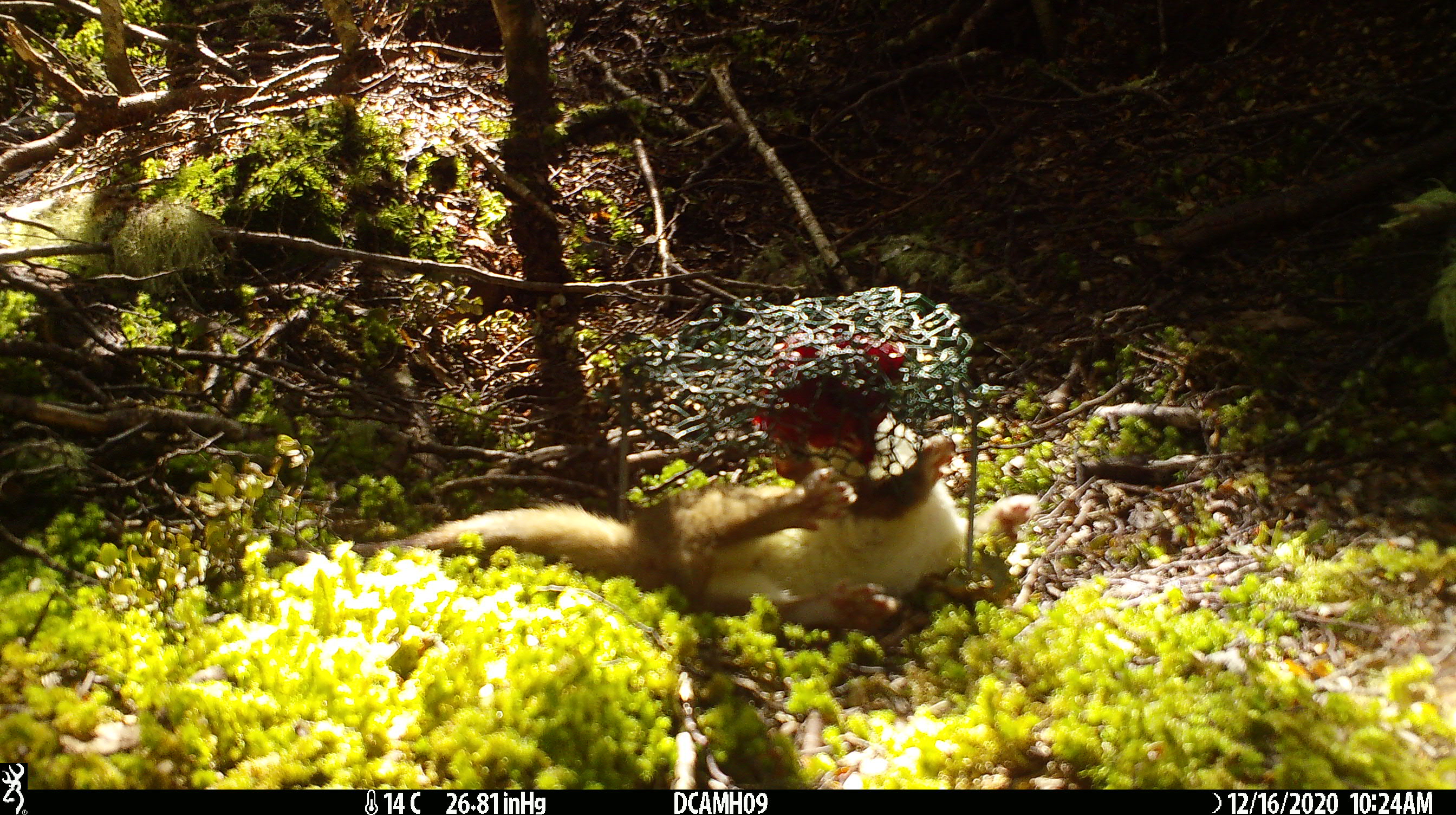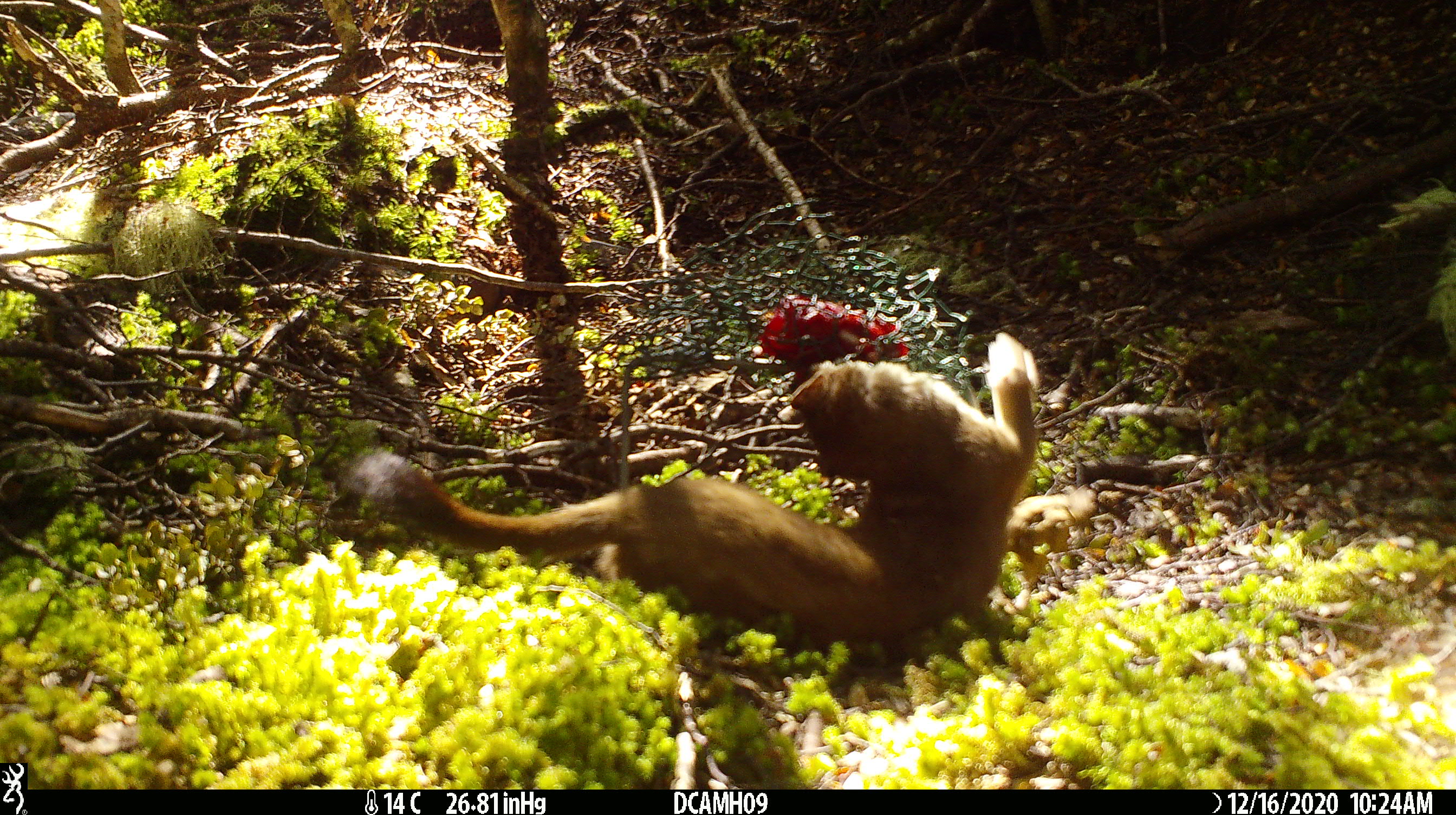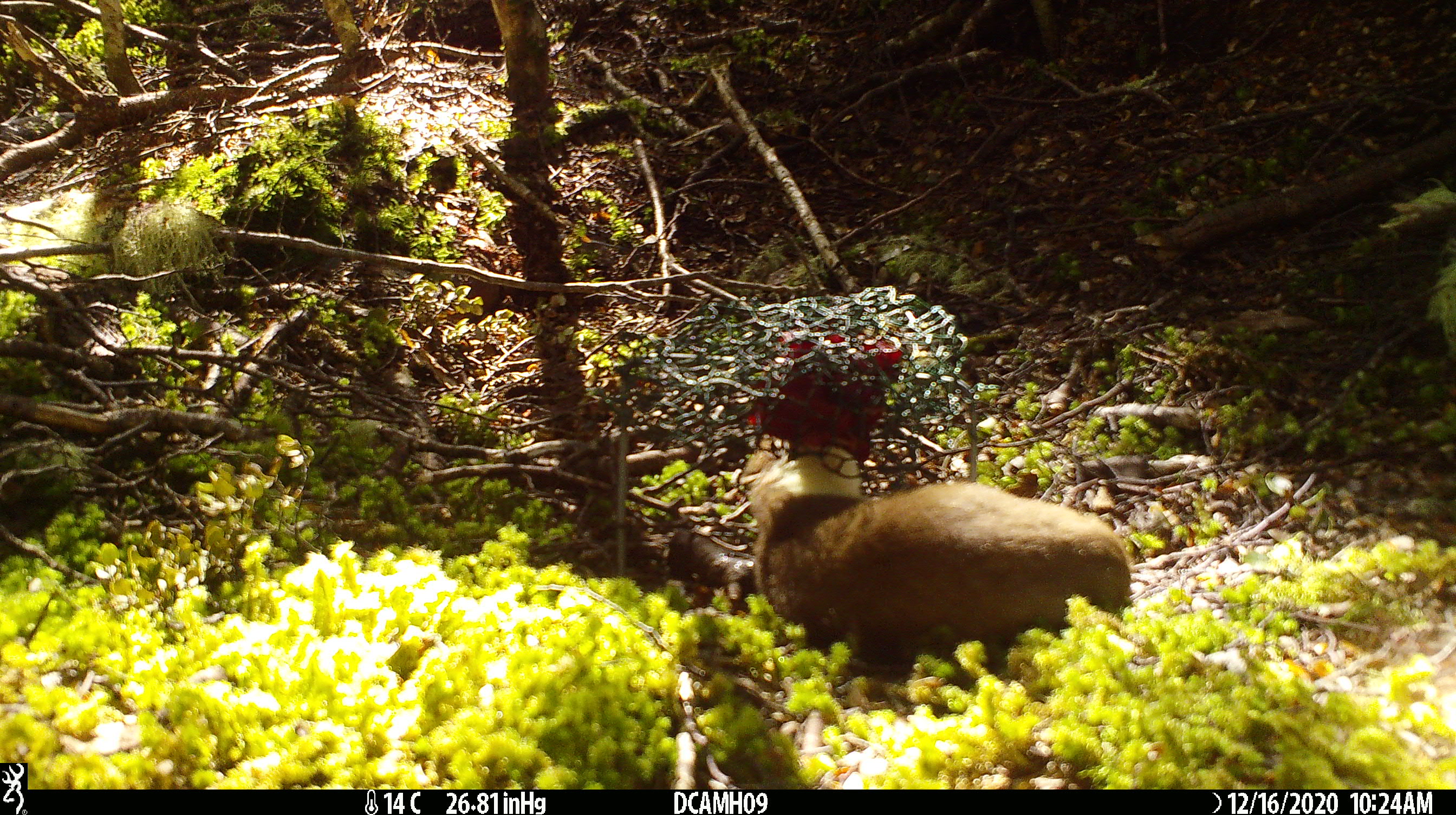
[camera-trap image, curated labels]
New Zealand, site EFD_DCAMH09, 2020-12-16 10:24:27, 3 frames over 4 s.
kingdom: Animalia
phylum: Chordata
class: Mammalia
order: Carnivora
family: Mustelidae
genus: Mustela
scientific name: Mustela erminea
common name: stoat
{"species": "stoat (Mustela erminea)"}